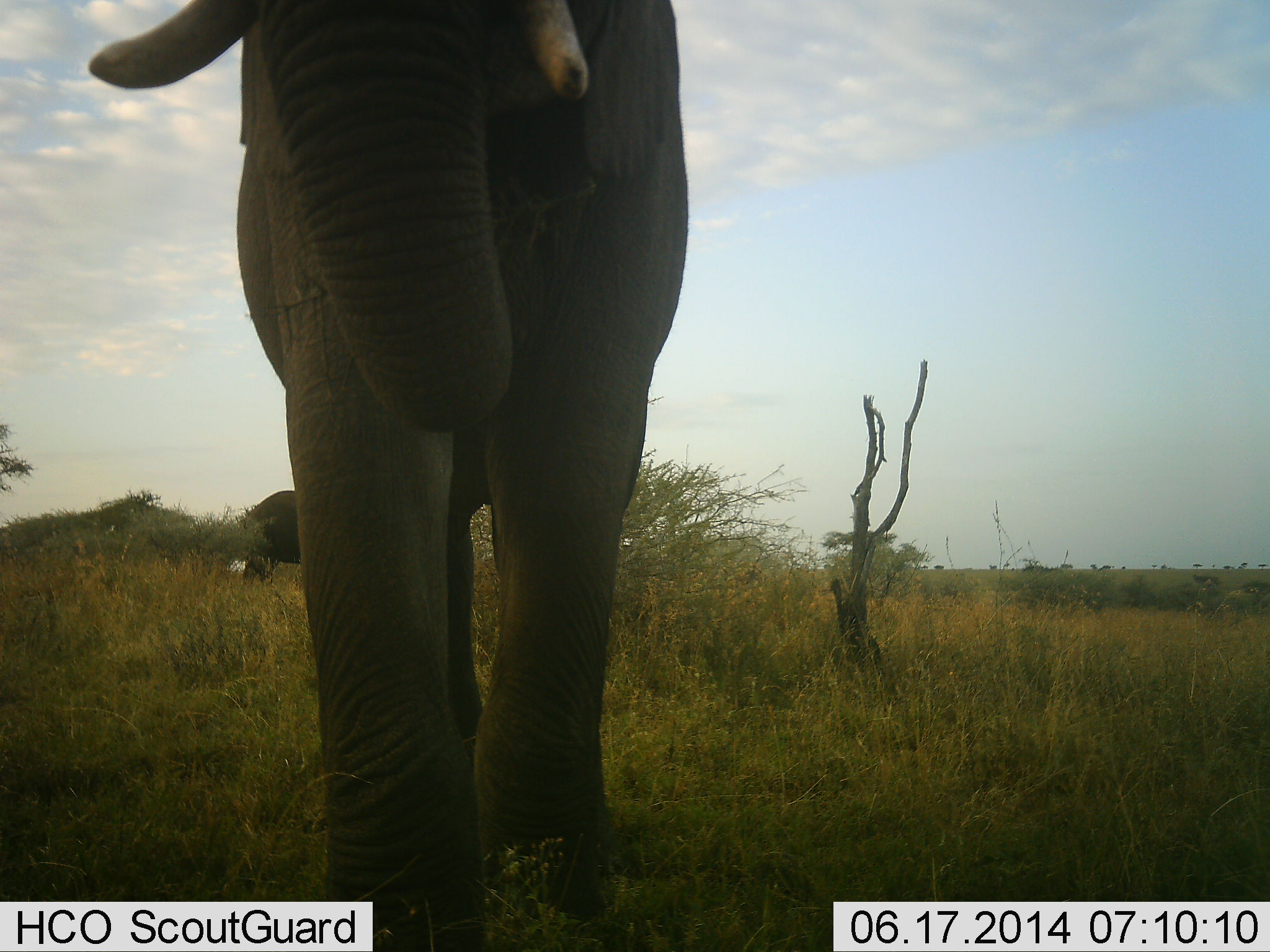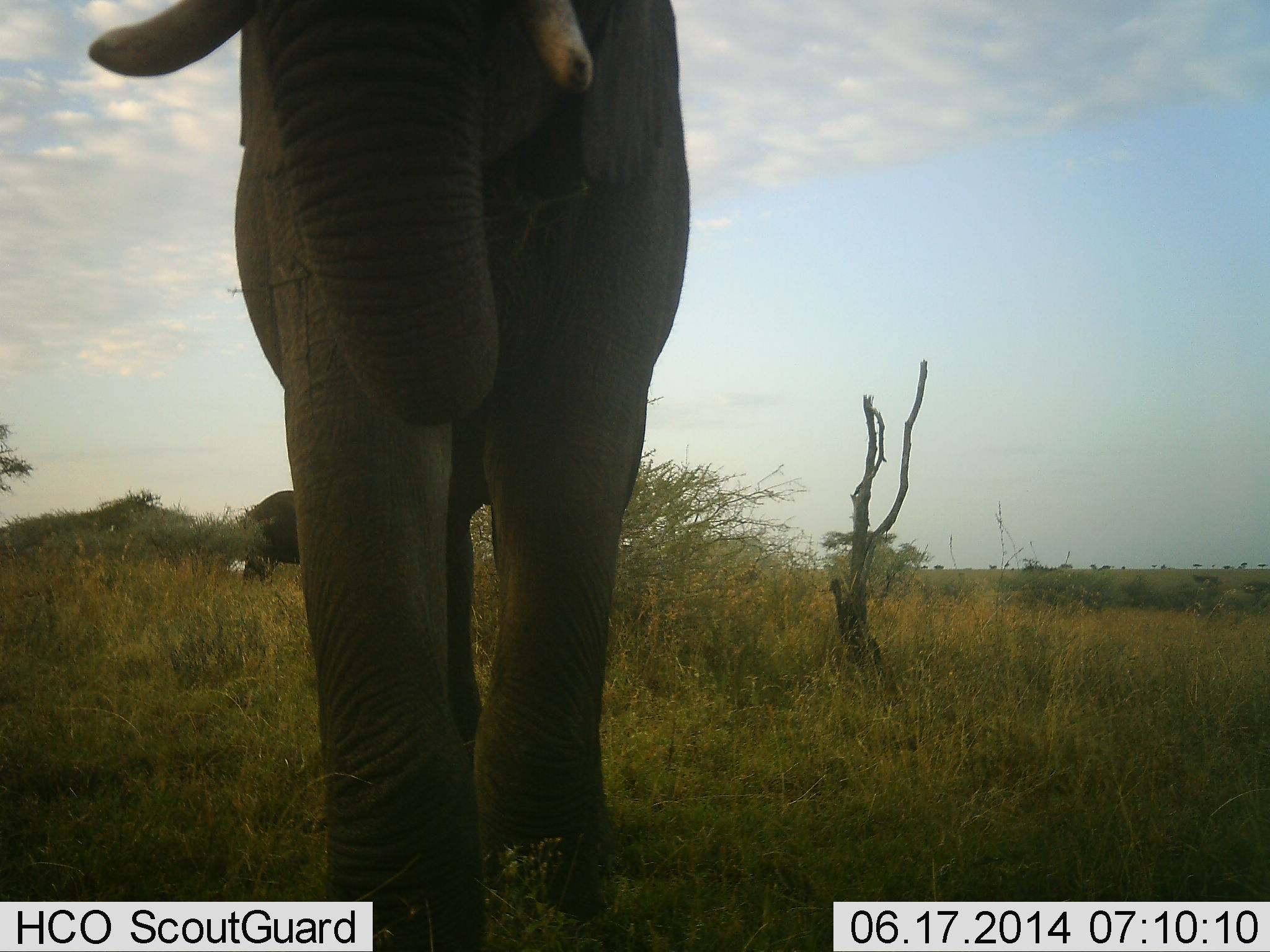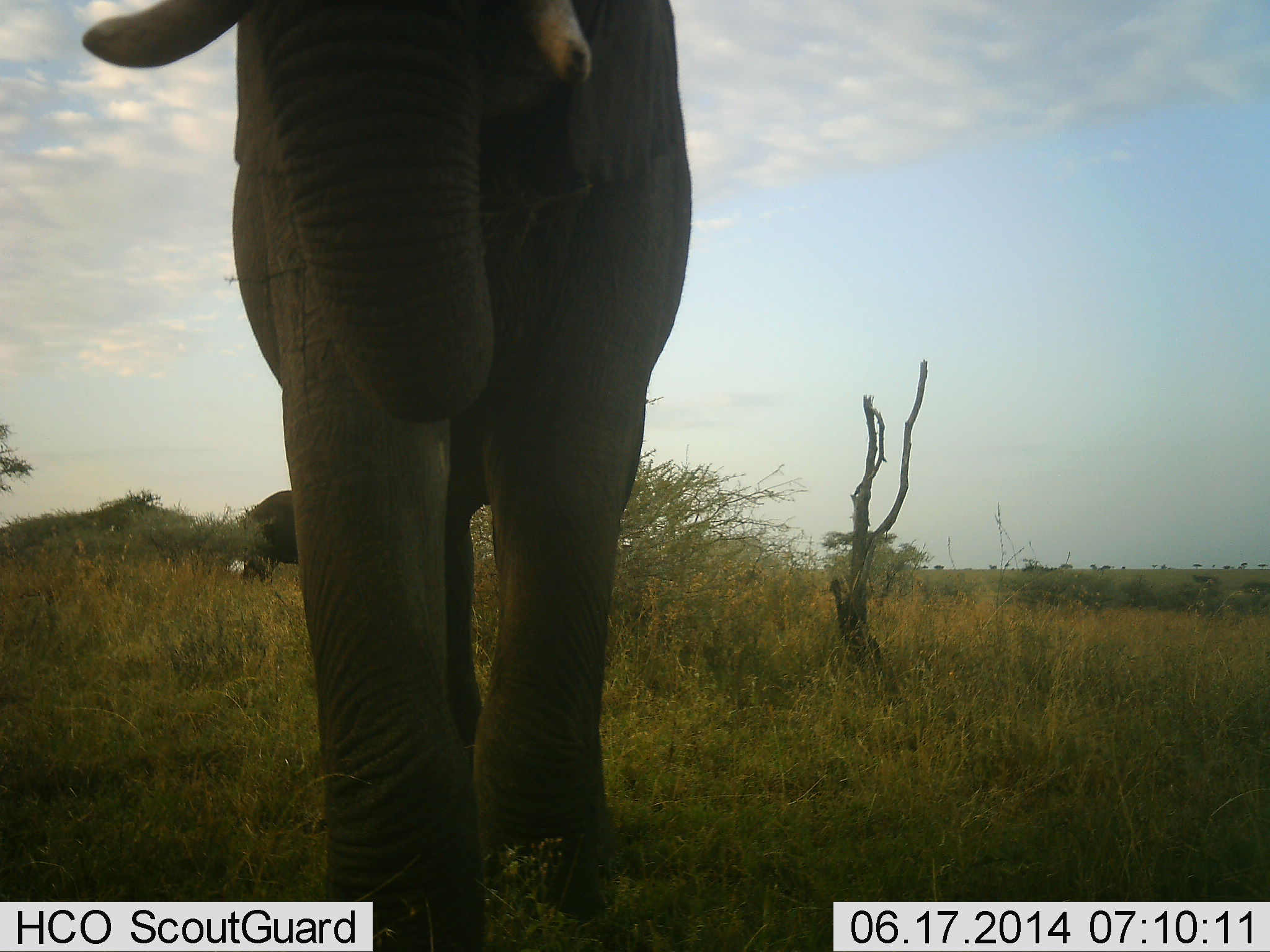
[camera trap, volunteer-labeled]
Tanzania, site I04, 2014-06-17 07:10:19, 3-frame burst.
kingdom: Animalia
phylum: Chordata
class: Mammalia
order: Proboscidea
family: Elephantidae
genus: Loxodonta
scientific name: Loxodonta africana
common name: african bush elephant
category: elephant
Elephant (african bush elephant) (Loxodonta africana), count 2. Behavior (volunteer vote fractions): standing 80%, resting 10%, moving 20%, interacting 10%. Young present (vote fraction): 0%. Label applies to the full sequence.